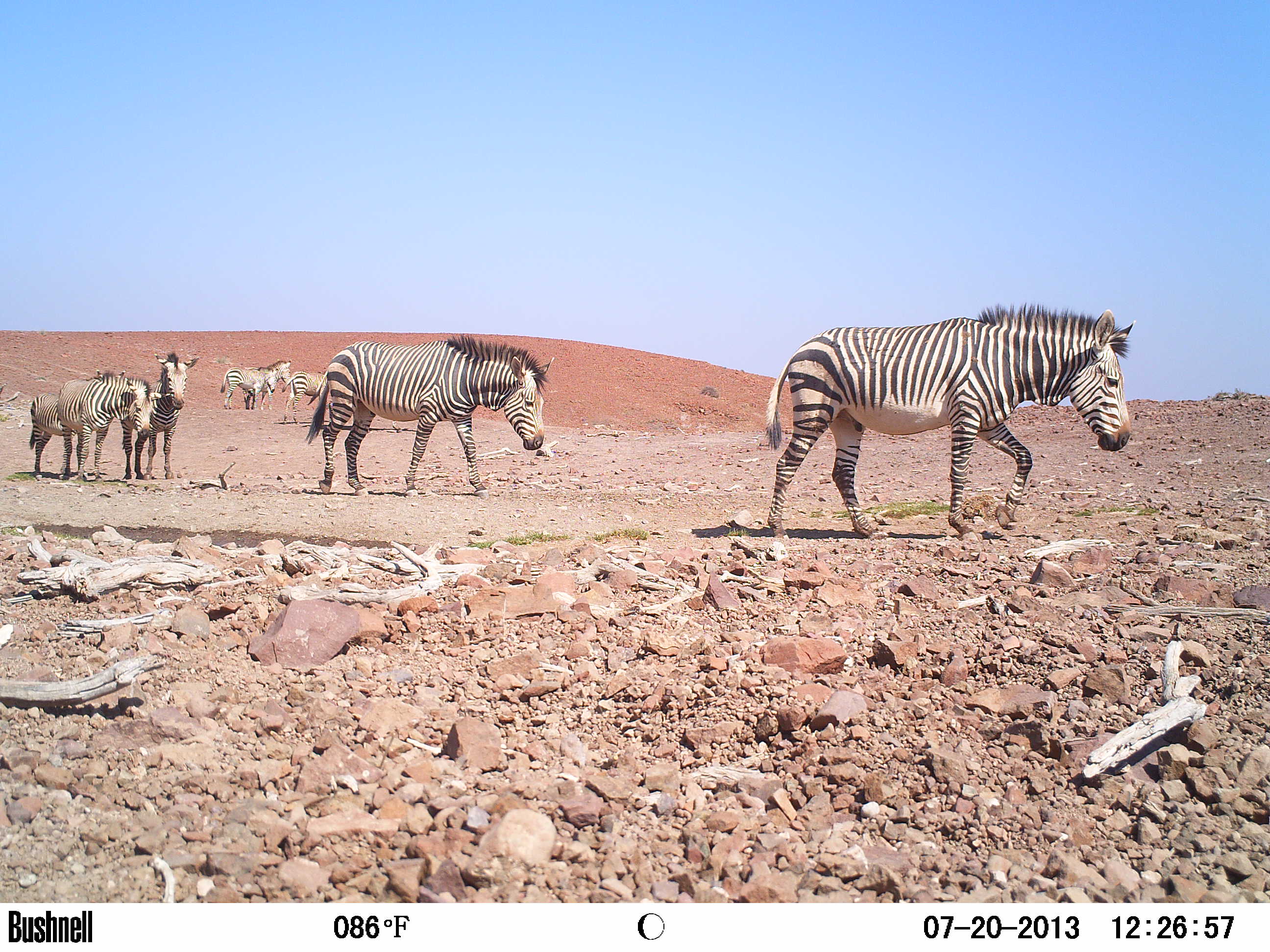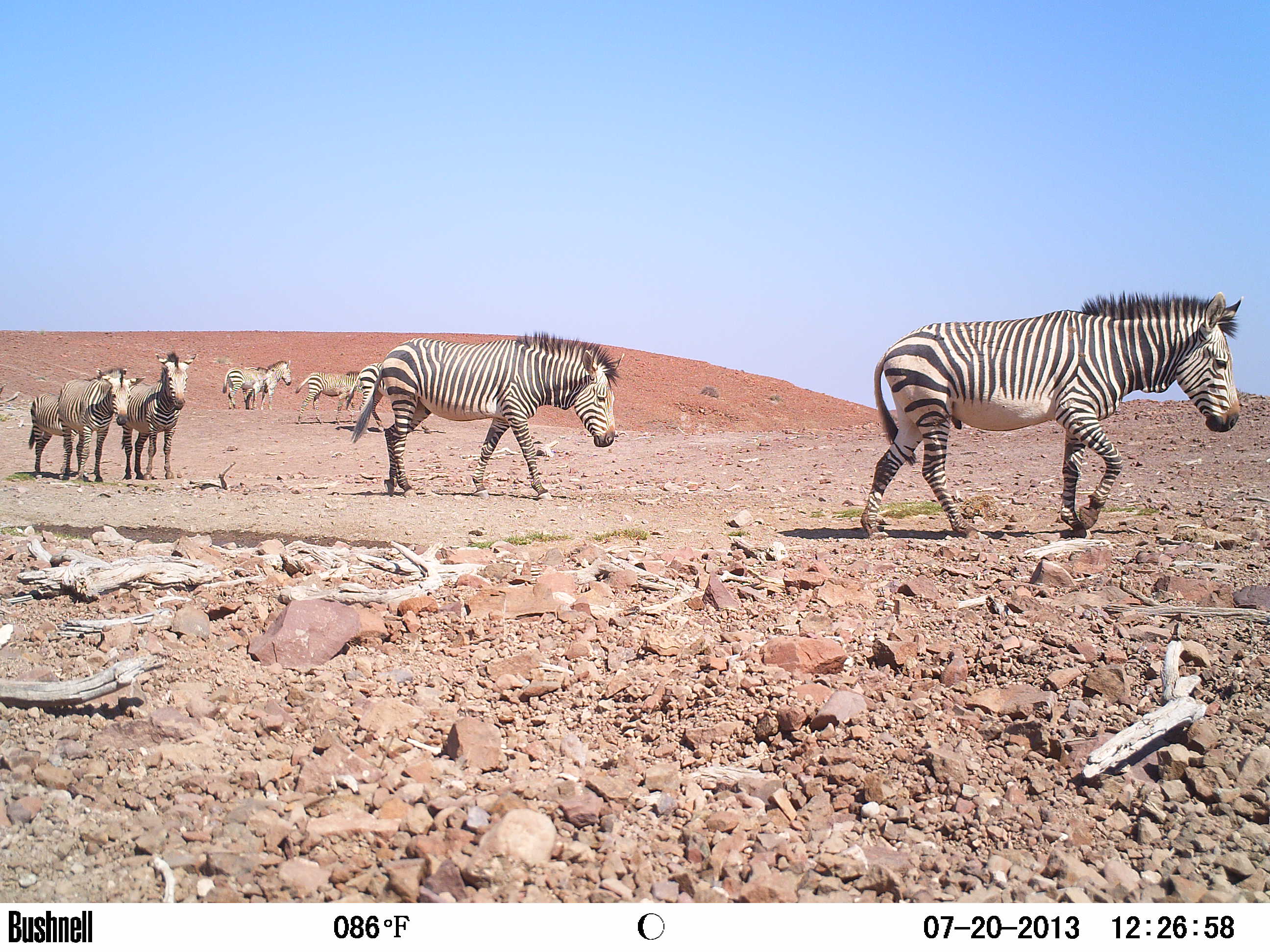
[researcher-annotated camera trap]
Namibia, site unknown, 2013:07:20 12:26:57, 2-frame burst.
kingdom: Animalia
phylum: Chordata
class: Mammalia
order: Perissodactyla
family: Equidae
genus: Equus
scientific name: Equus zebra hartmannae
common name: hartmann's mountain zebra